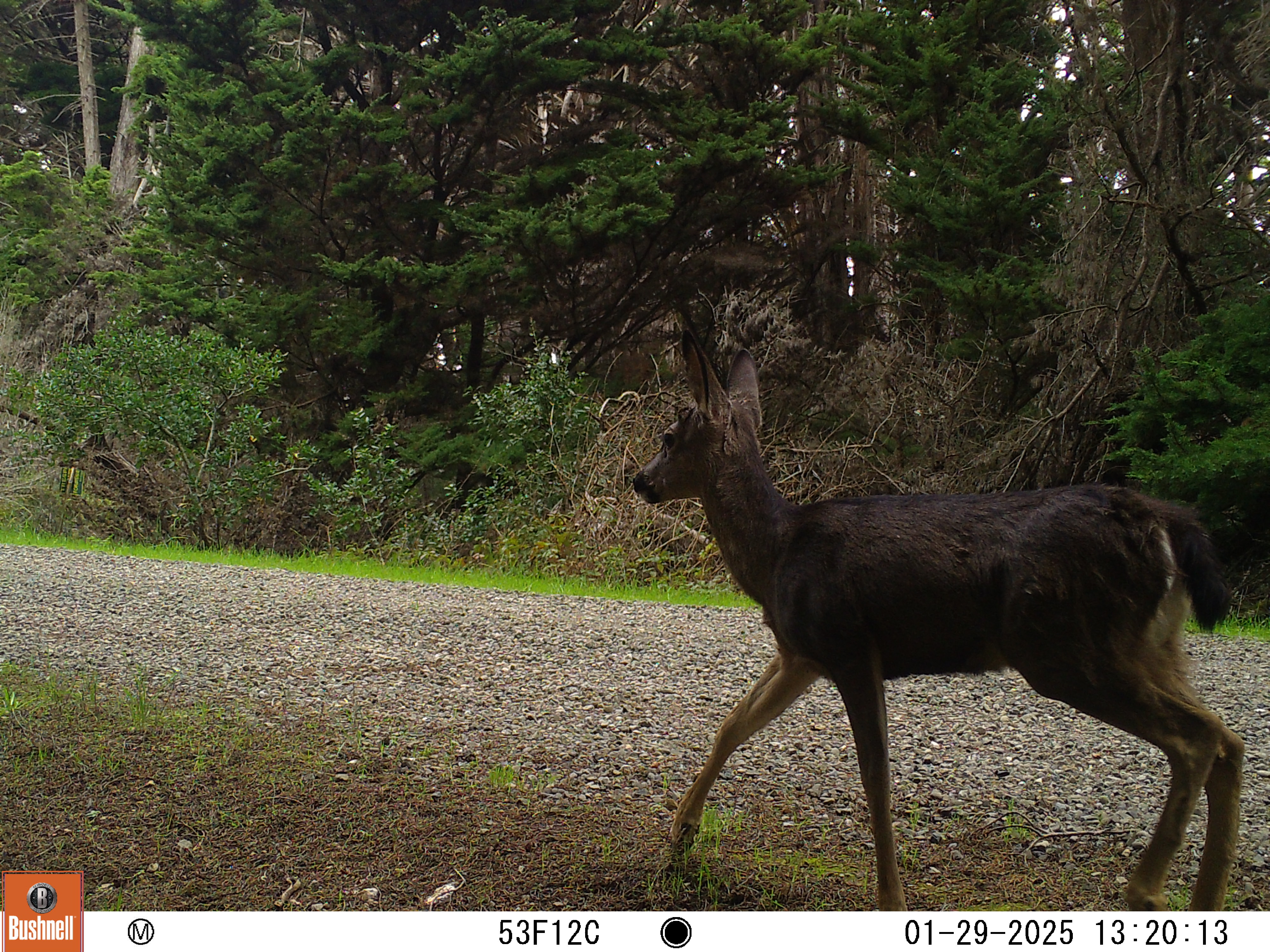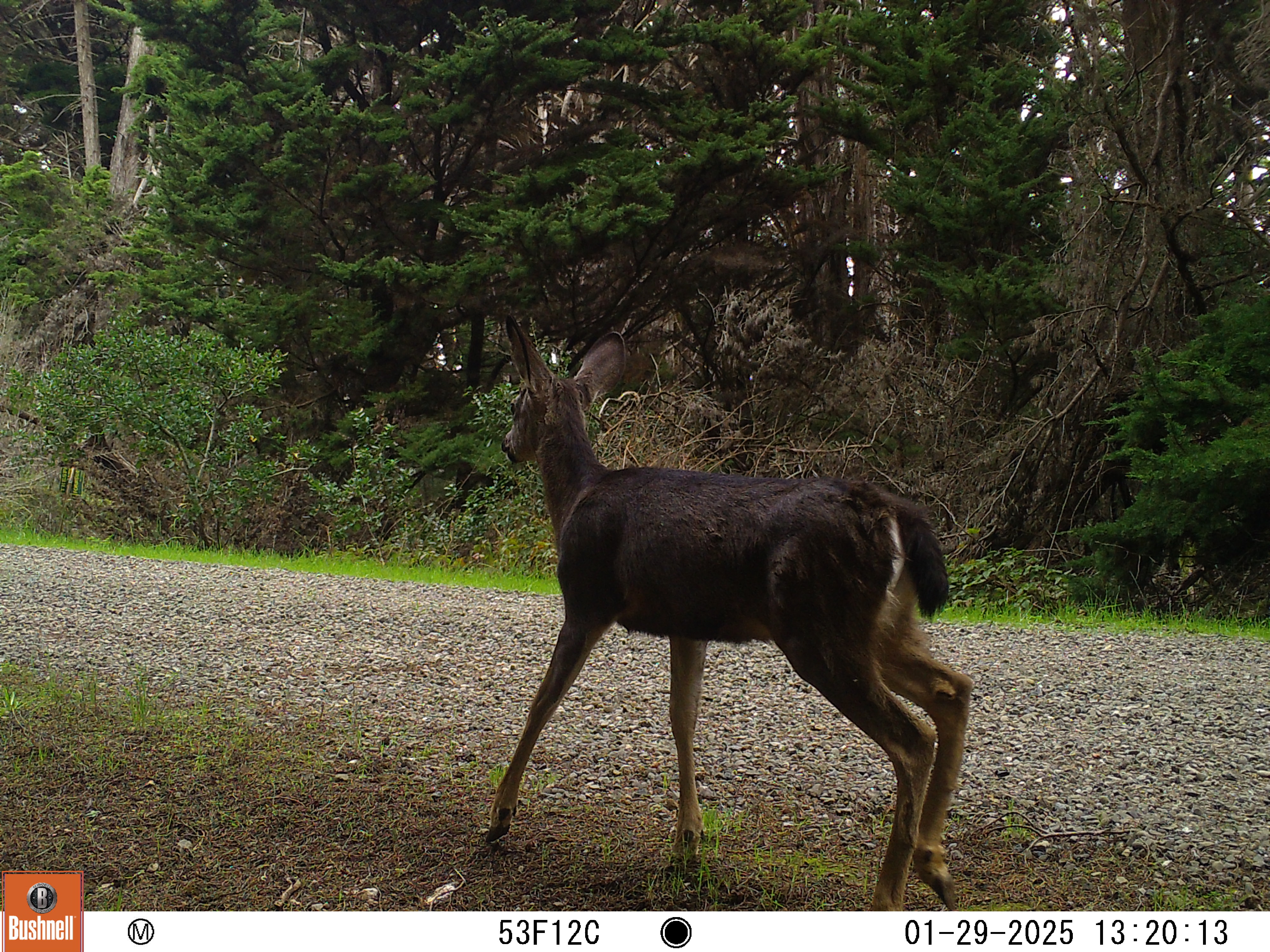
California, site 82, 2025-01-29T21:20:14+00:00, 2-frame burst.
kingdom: Animalia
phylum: Chordata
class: Mammalia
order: Artiodactyla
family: Cervidae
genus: Odocoileus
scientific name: Odocoileus hemionus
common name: mule deer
Mule deer (Odocoileus hemionus).